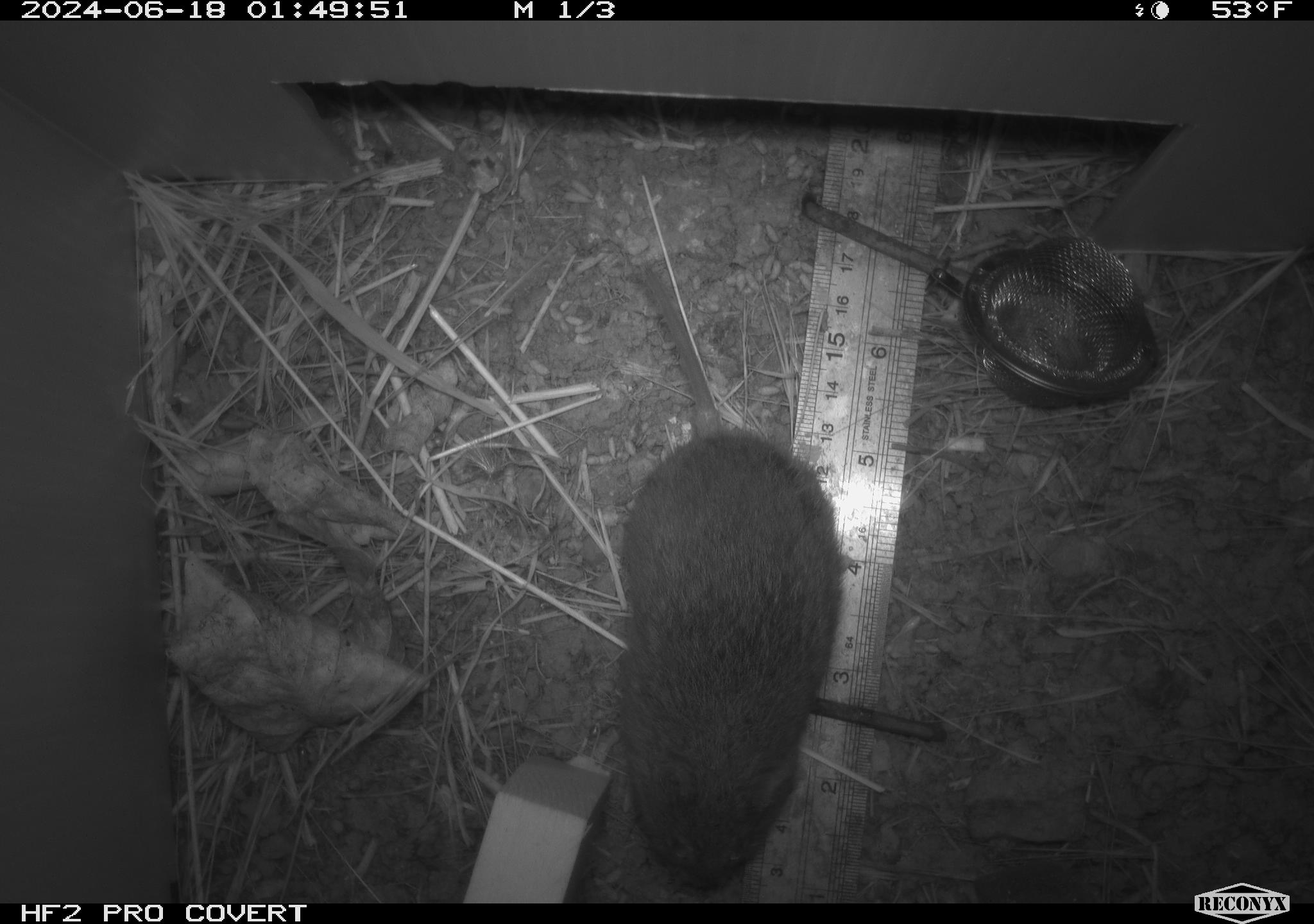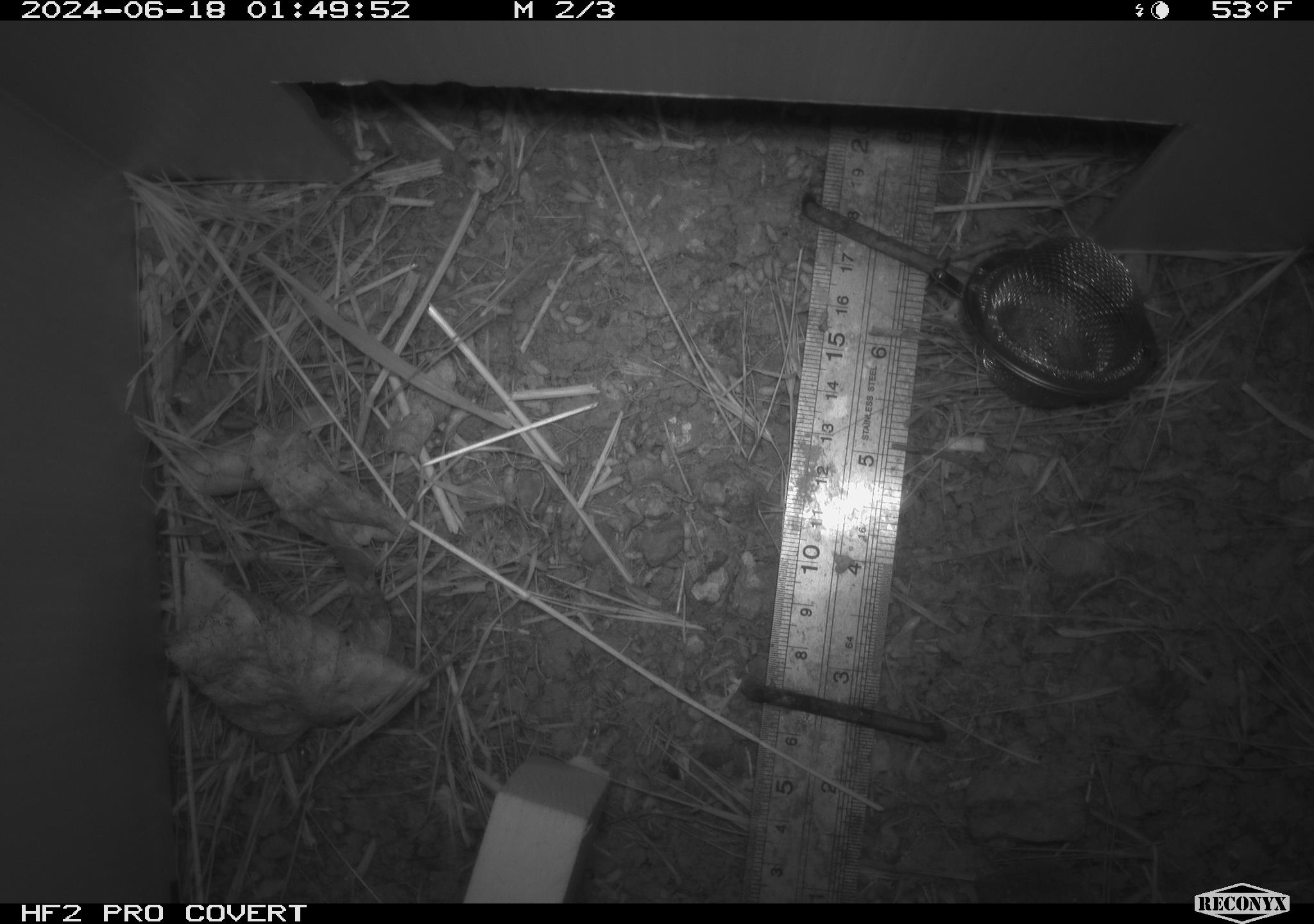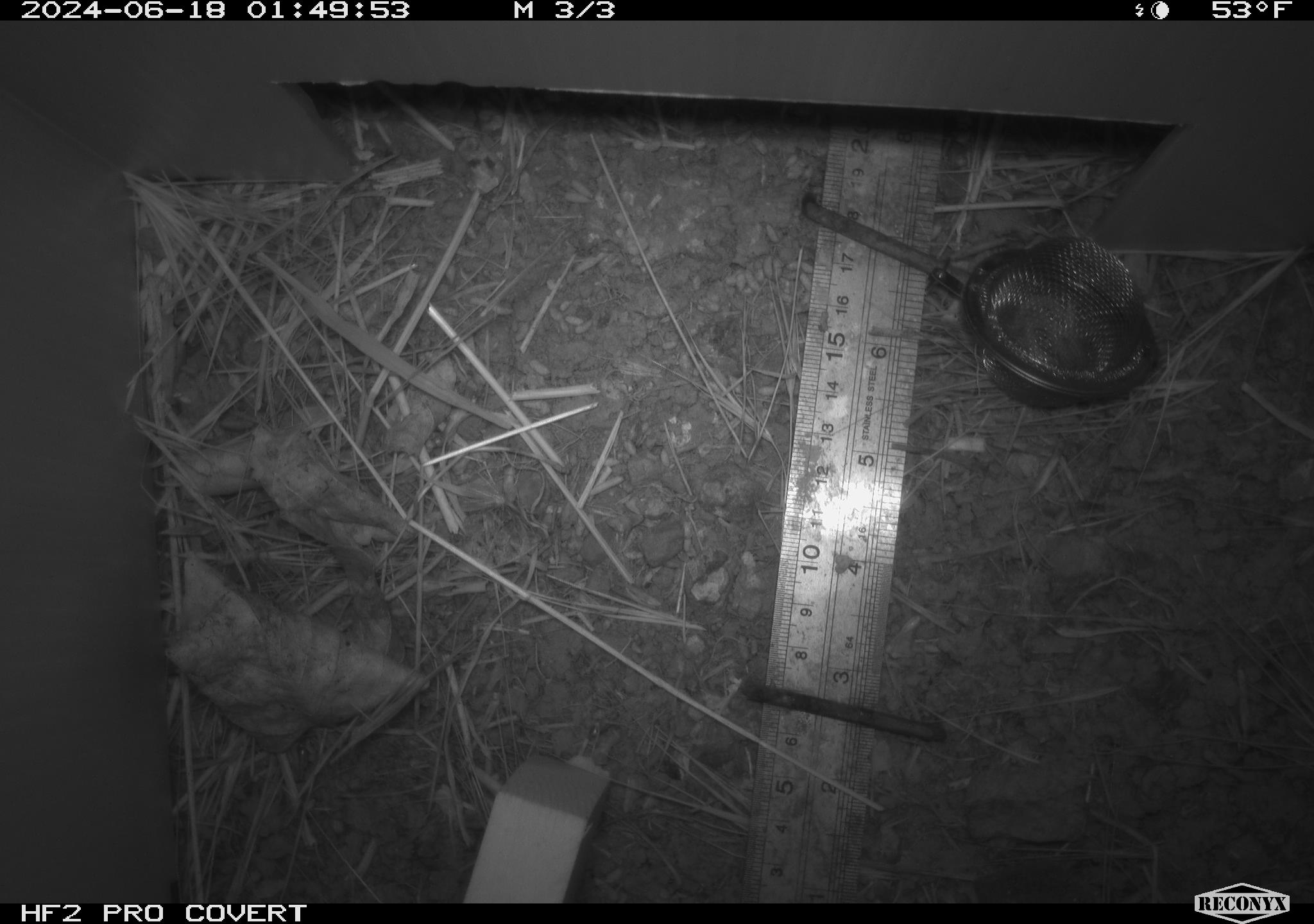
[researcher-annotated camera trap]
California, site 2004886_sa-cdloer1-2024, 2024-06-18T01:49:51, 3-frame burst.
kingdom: Animalia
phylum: Chordata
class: Mammalia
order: Rodentia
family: Cricetidae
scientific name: Arvicolinae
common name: voles, lemmings, and muskrats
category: arvicolinae subfamily